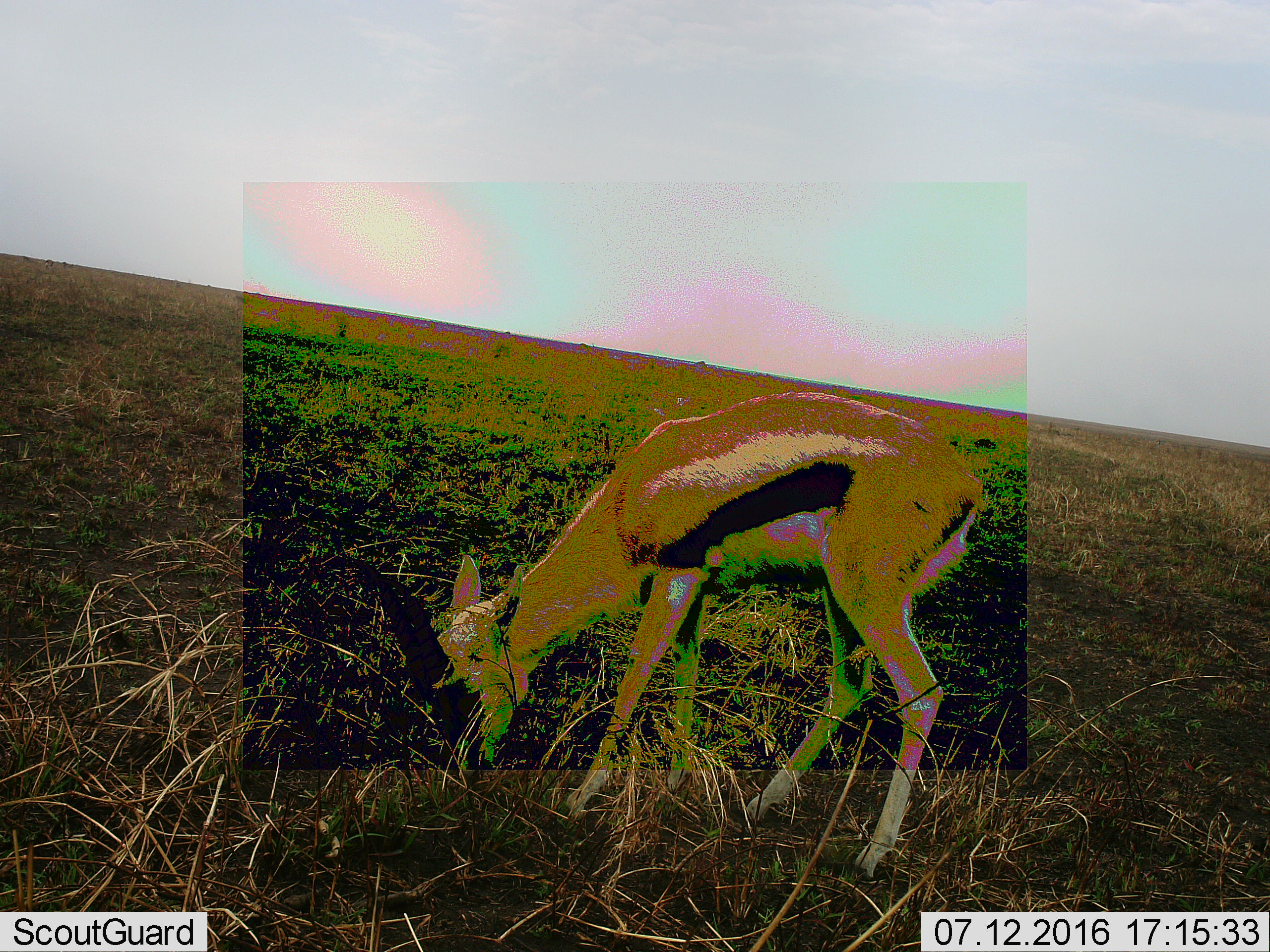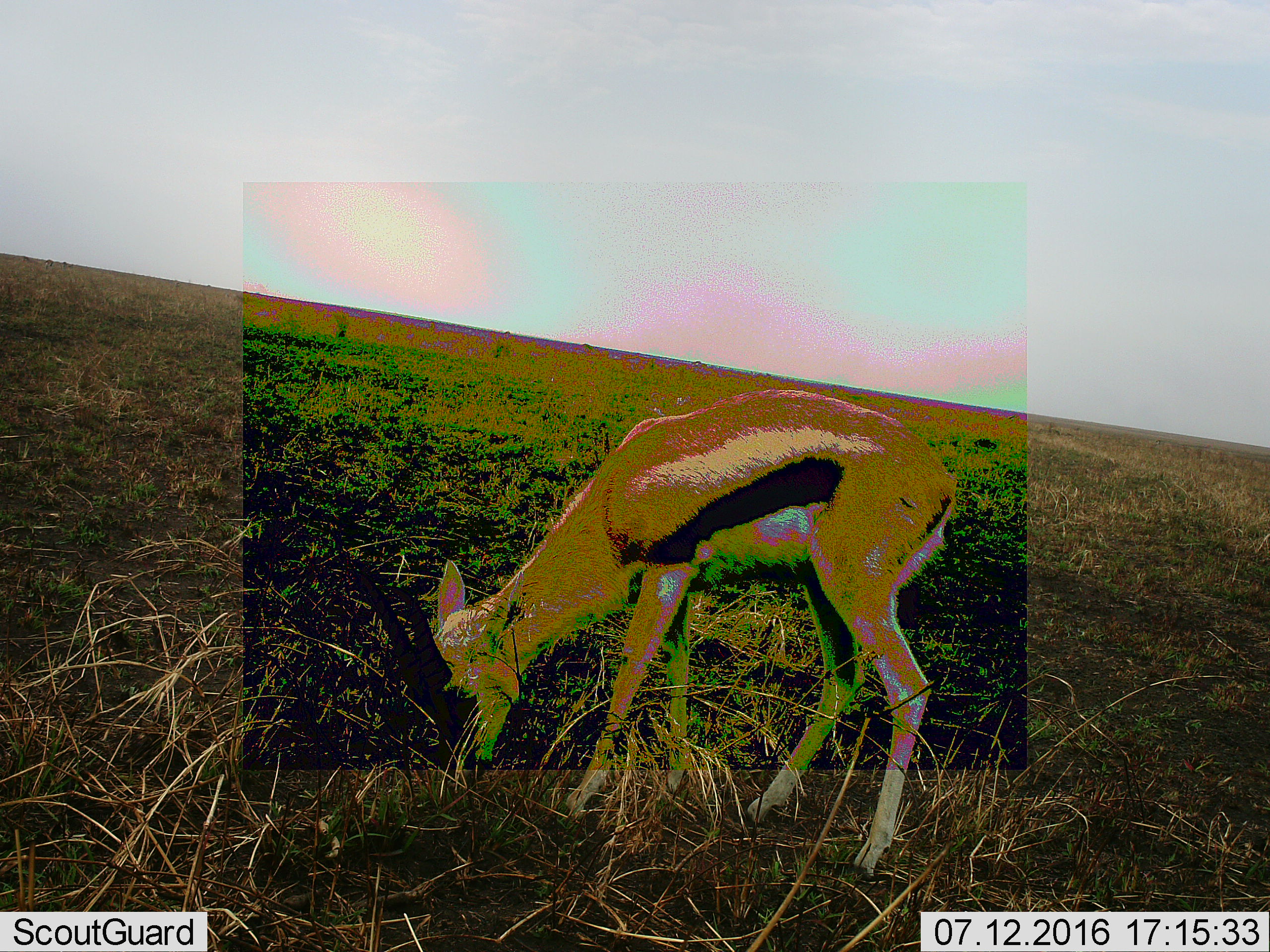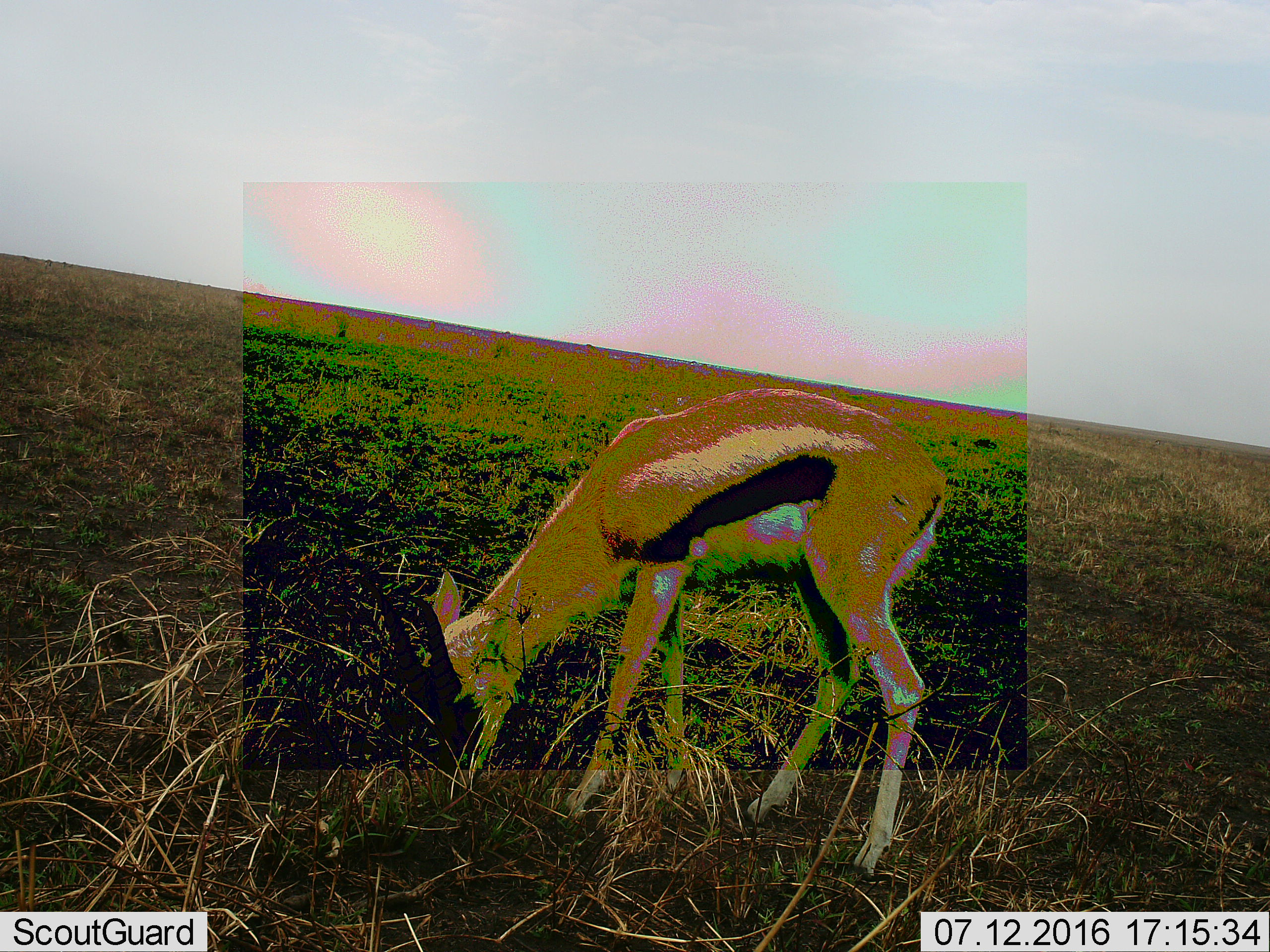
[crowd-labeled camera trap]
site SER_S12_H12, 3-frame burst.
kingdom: Animalia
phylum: Chordata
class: Mammalia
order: Artiodactyla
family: Bovidae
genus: Eudorcas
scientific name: Eudorcas thomsonii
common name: thomson's gazelle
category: gazellethomsons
Gazellethomsons (thomson's gazelle) (Eudorcas thomsonii), count 1. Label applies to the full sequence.